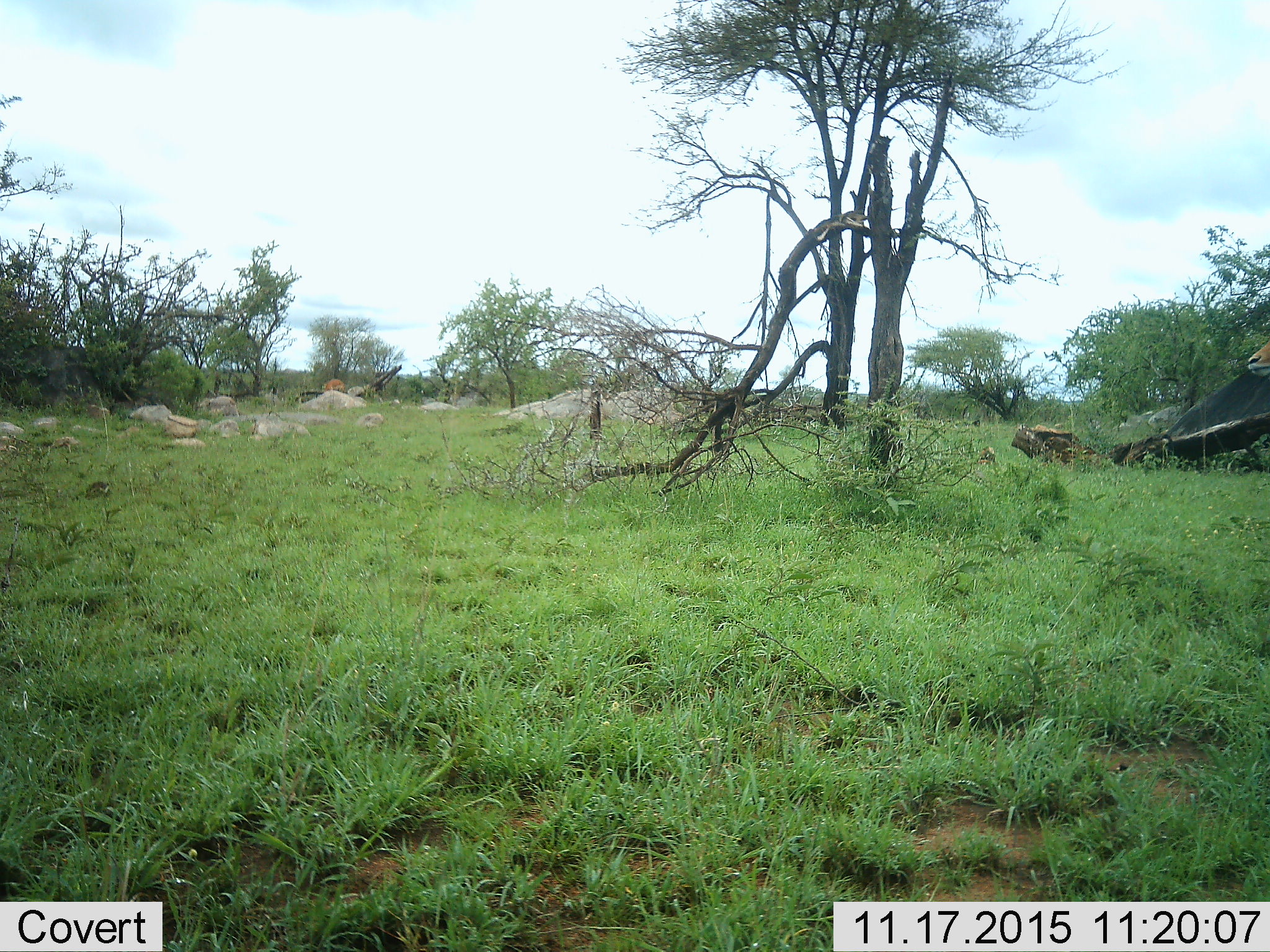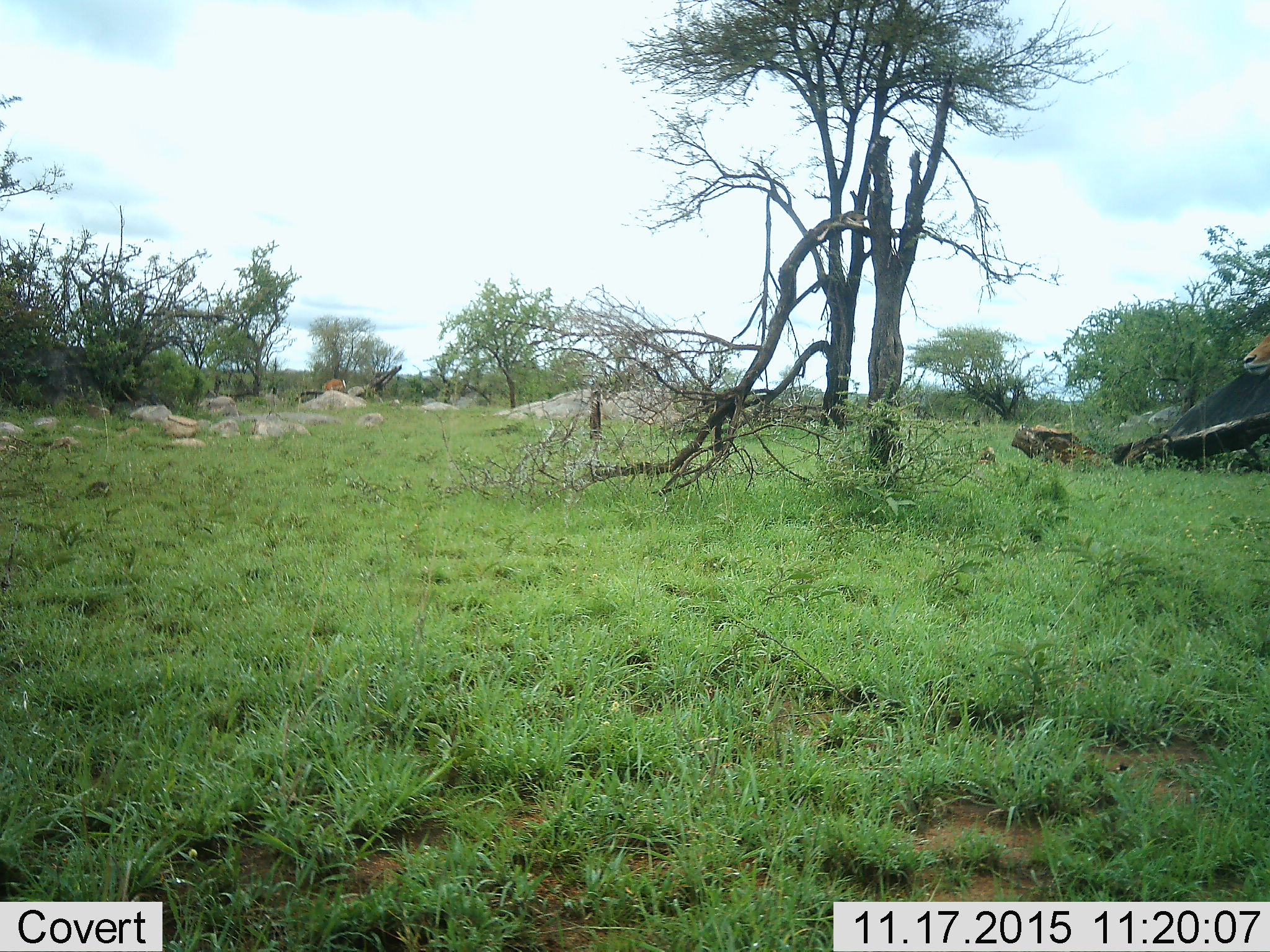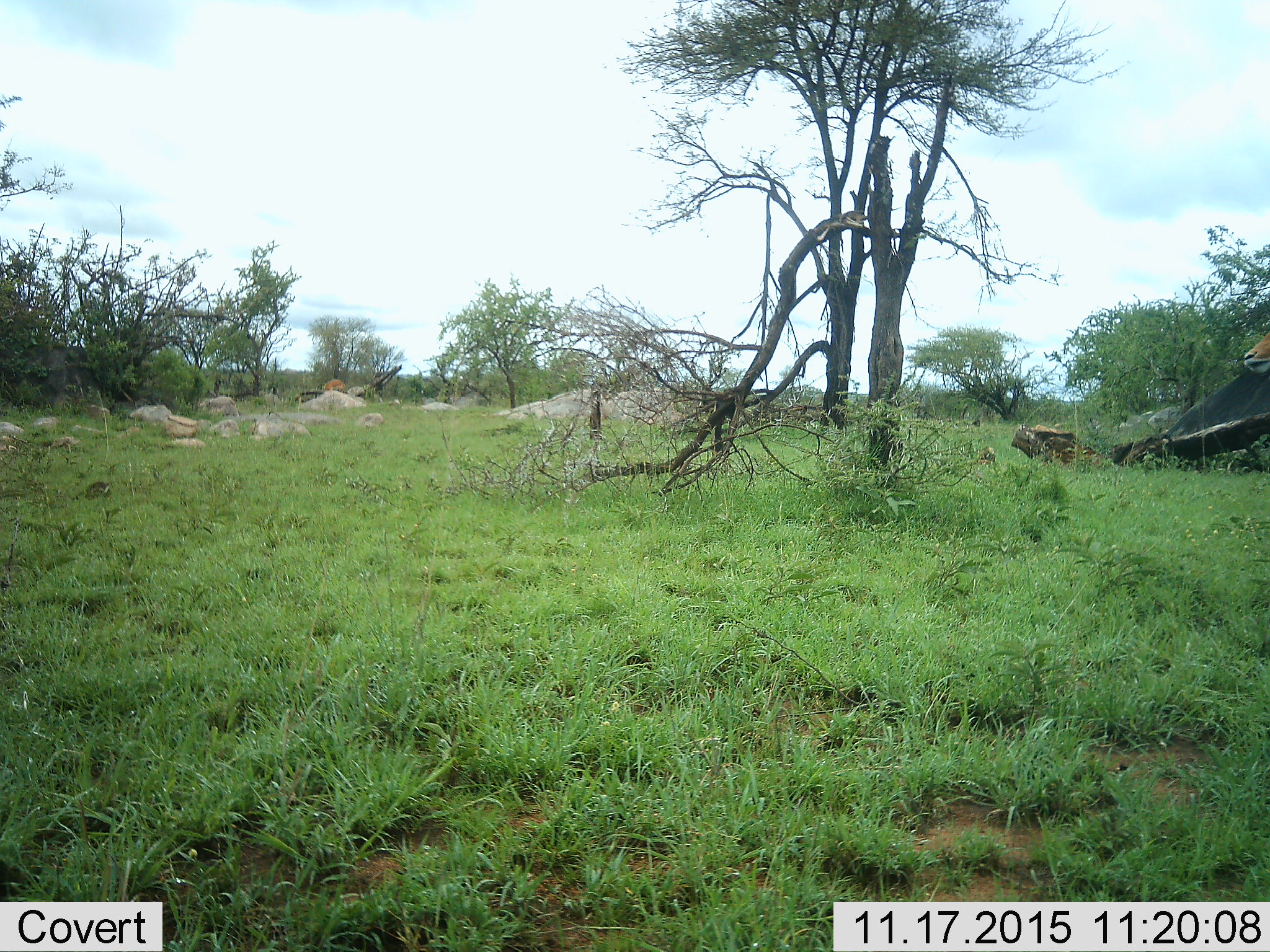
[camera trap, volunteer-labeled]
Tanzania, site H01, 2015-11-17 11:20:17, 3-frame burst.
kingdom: Animalia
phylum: Chordata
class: Mammalia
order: Artiodactyla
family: Bovidae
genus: Aepyceros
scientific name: Aepyceros melampus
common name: impala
Impala (Aepyceros melampus), count 2. Behavior (volunteer vote fractions): standing 100%, resting 0%, moving 0%, interacting 0%. Young present (vote fraction): 0%. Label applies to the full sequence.